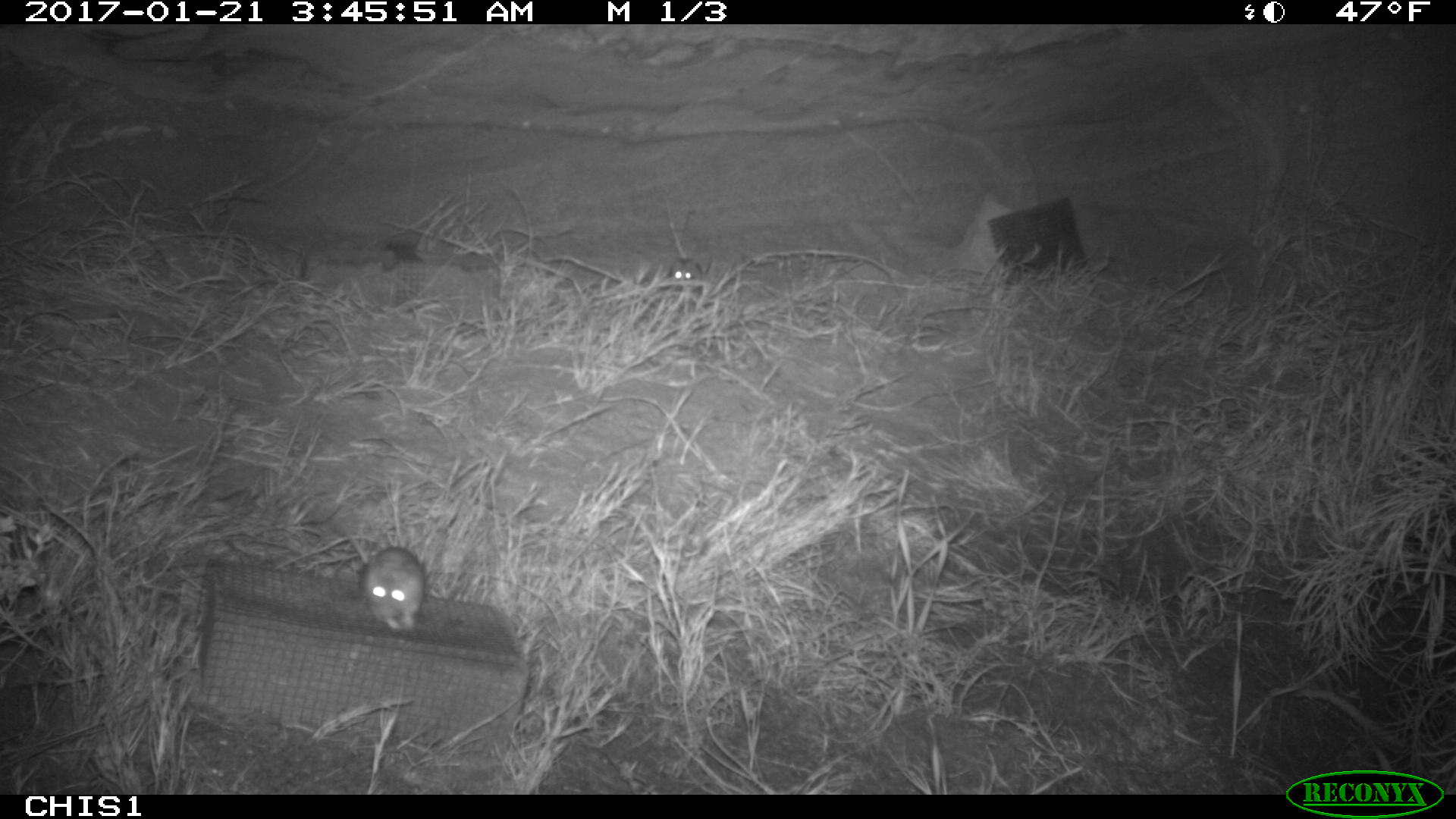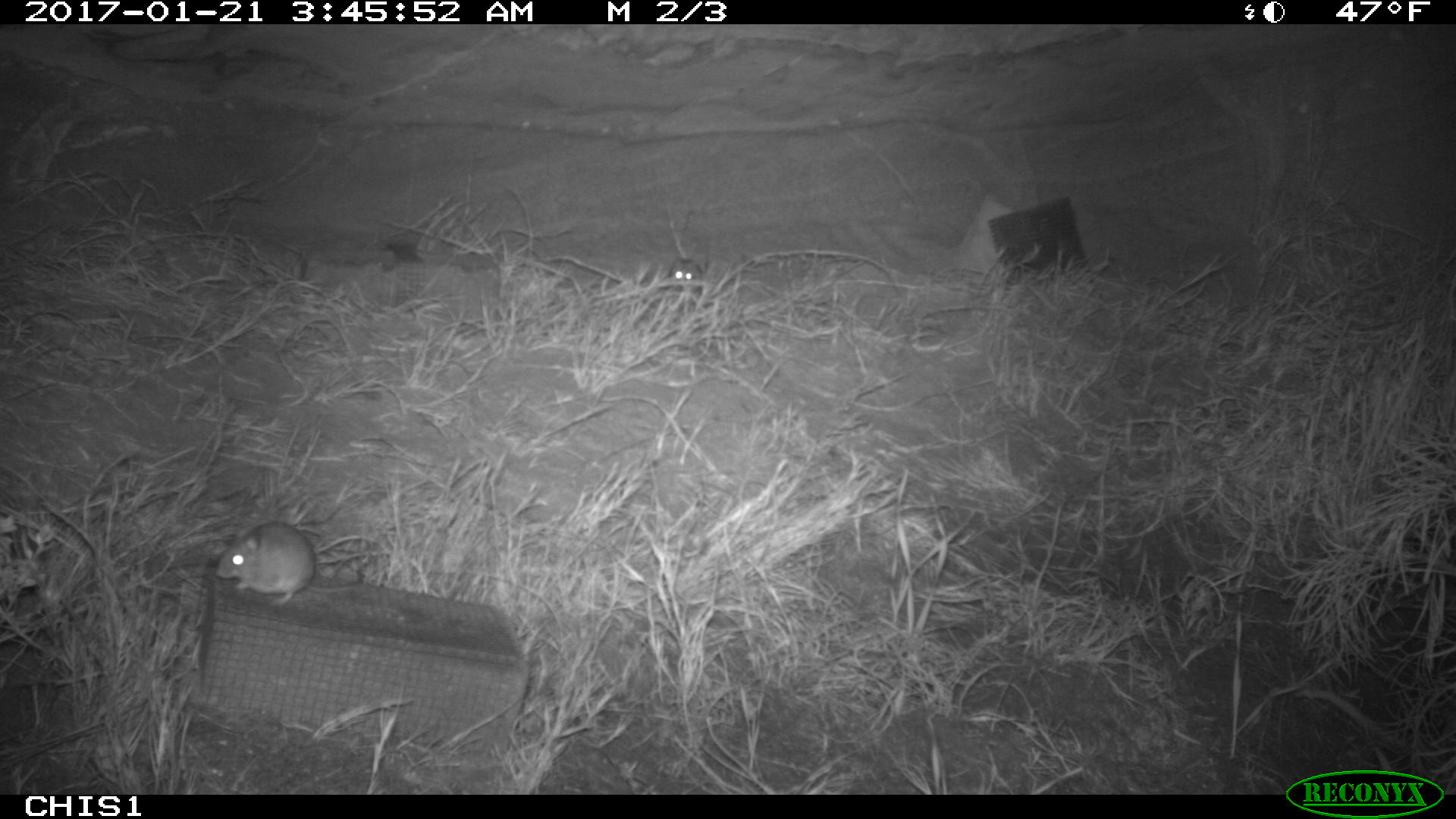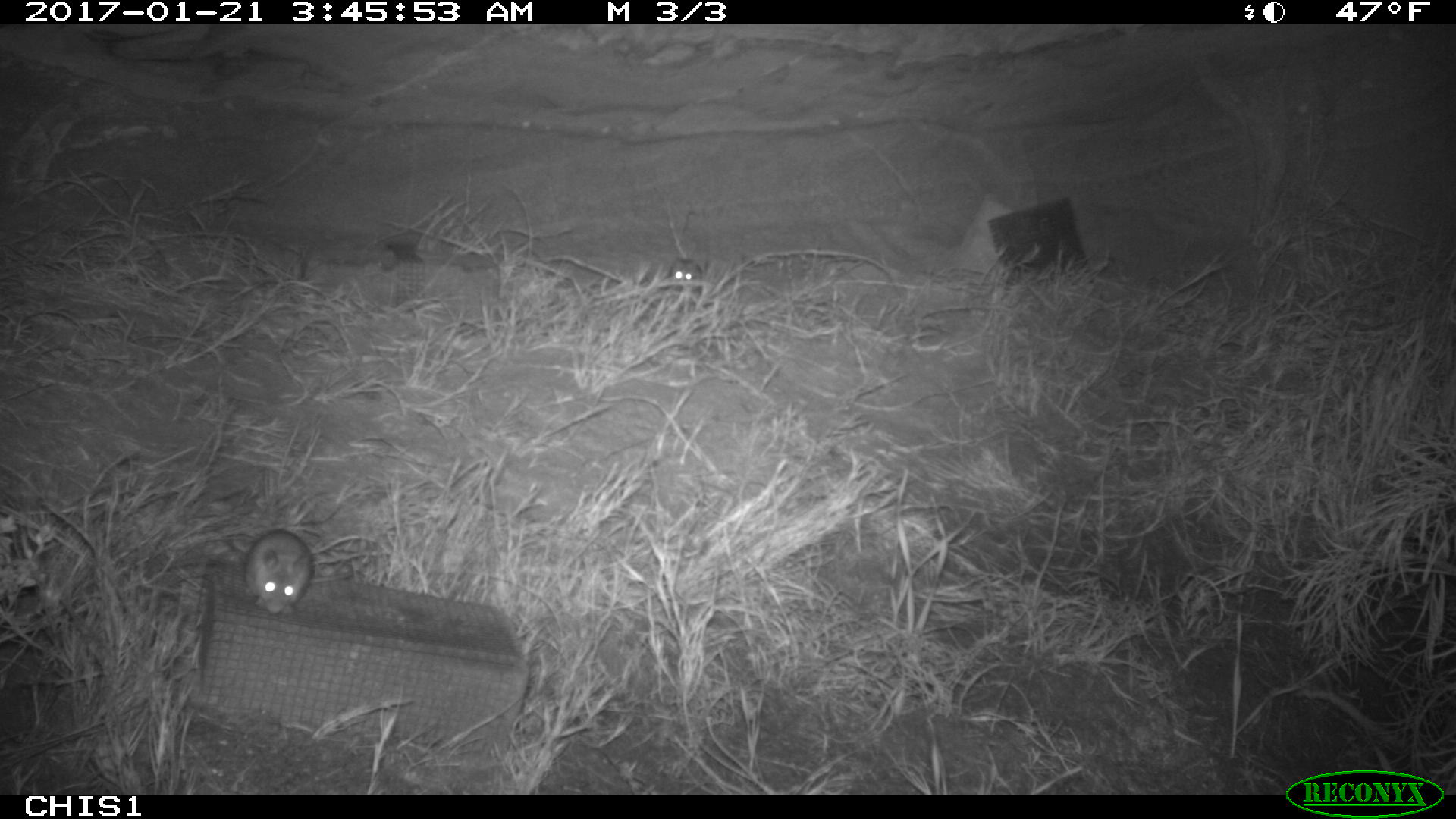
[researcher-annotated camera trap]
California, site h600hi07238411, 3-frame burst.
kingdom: Animalia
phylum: Chordata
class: Mammalia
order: Rodentia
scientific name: Rodentia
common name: rodent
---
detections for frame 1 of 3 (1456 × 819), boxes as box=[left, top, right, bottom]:
rodent: box=[365, 533, 426, 632]; box=[670, 257, 712, 279]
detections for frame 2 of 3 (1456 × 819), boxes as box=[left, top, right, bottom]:
rodent: box=[215, 522, 357, 608]; box=[669, 258, 701, 278]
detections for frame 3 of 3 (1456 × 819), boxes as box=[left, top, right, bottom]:
rodent: box=[231, 529, 312, 615]; box=[673, 259, 702, 279]